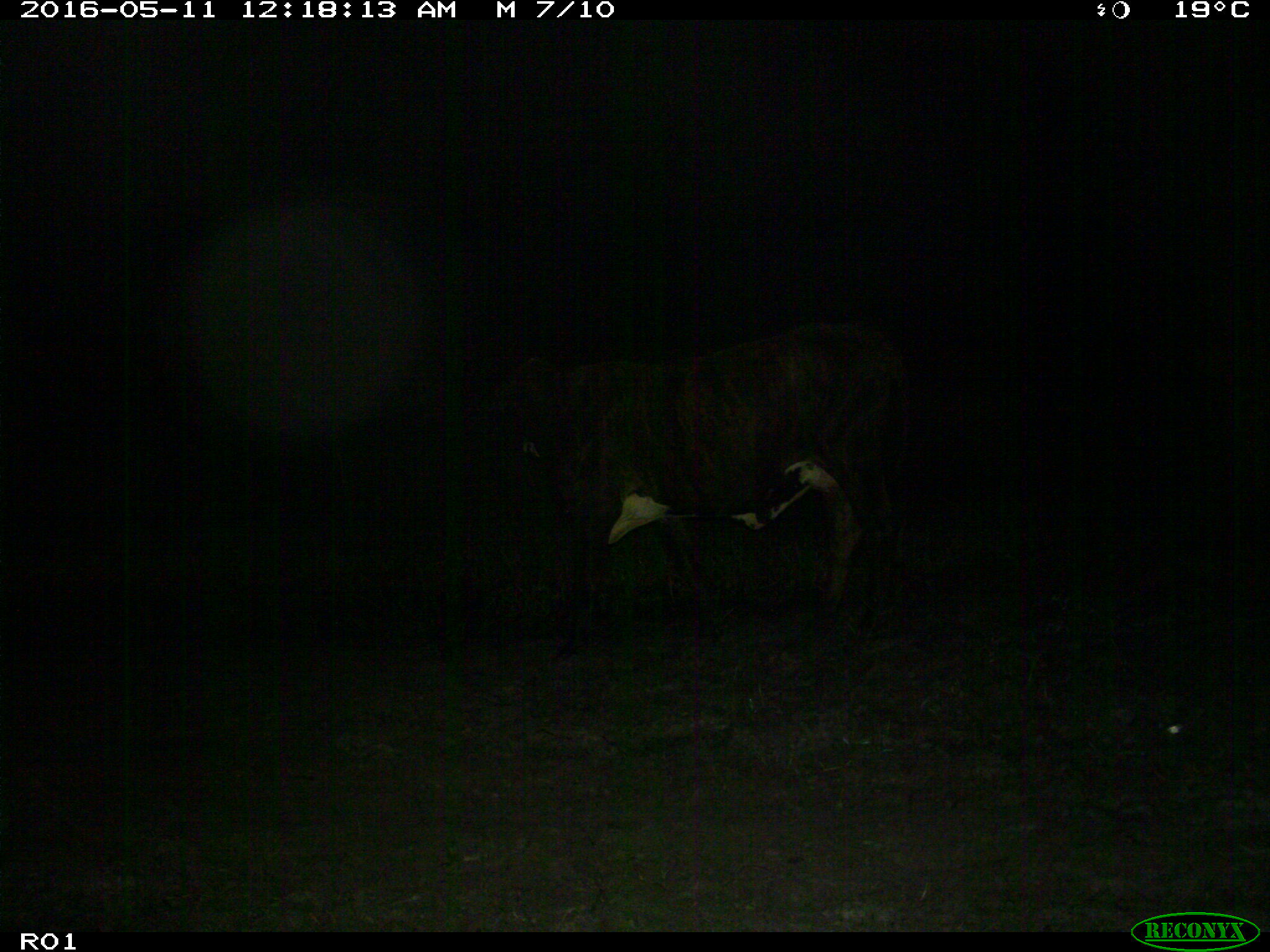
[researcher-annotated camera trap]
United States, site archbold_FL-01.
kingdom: Animalia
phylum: Chordata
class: Mammalia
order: Artiodactyla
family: Bovidae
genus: Bos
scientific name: Bos taurus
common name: domestic cow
Bos taurus (domestic cow).